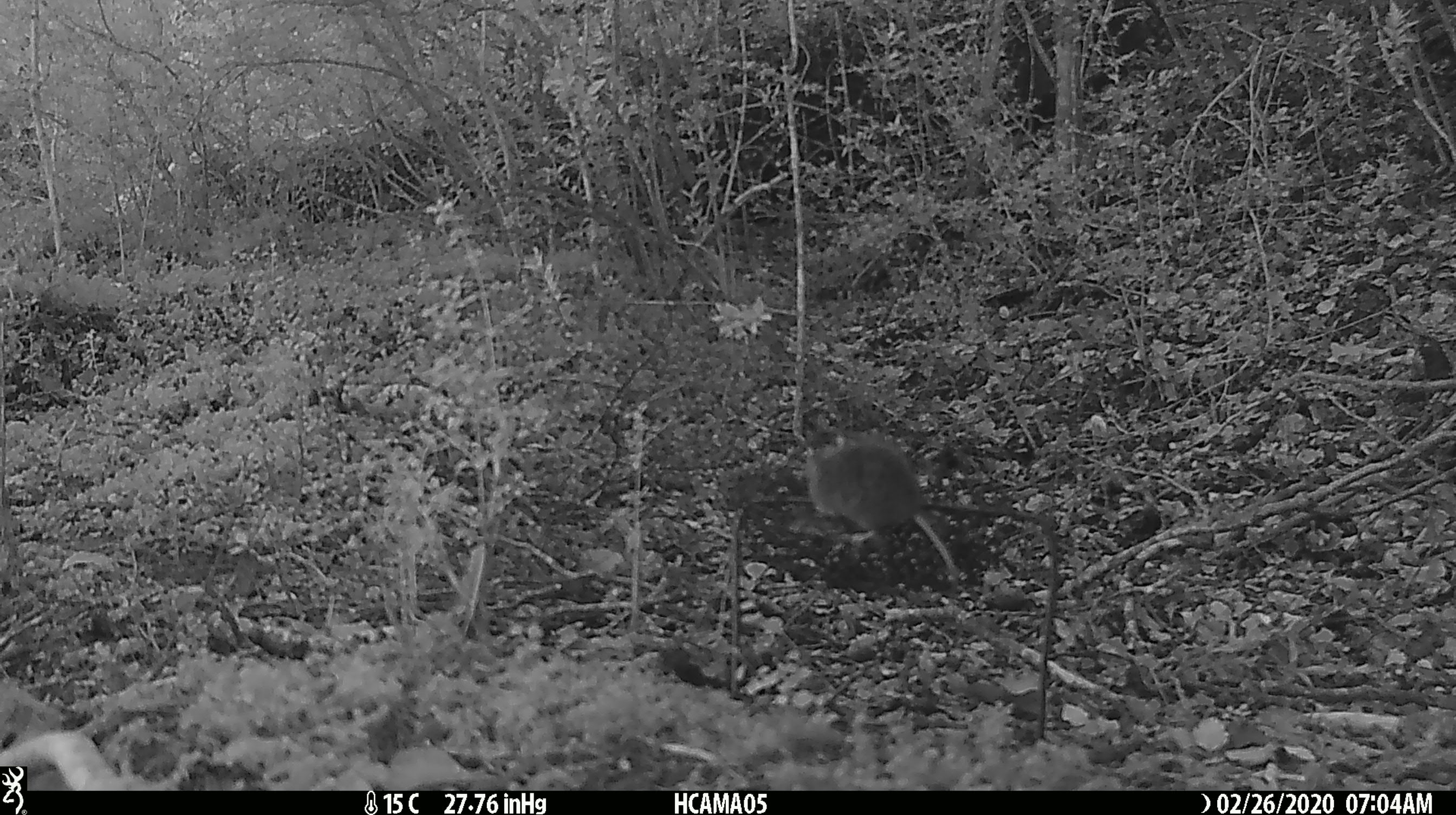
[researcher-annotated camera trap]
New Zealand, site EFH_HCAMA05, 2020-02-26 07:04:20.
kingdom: Animalia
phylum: Chordata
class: Mammalia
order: Rodentia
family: Muridae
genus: Mus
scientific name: Mus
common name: mouse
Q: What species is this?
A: Mouse (Mus).